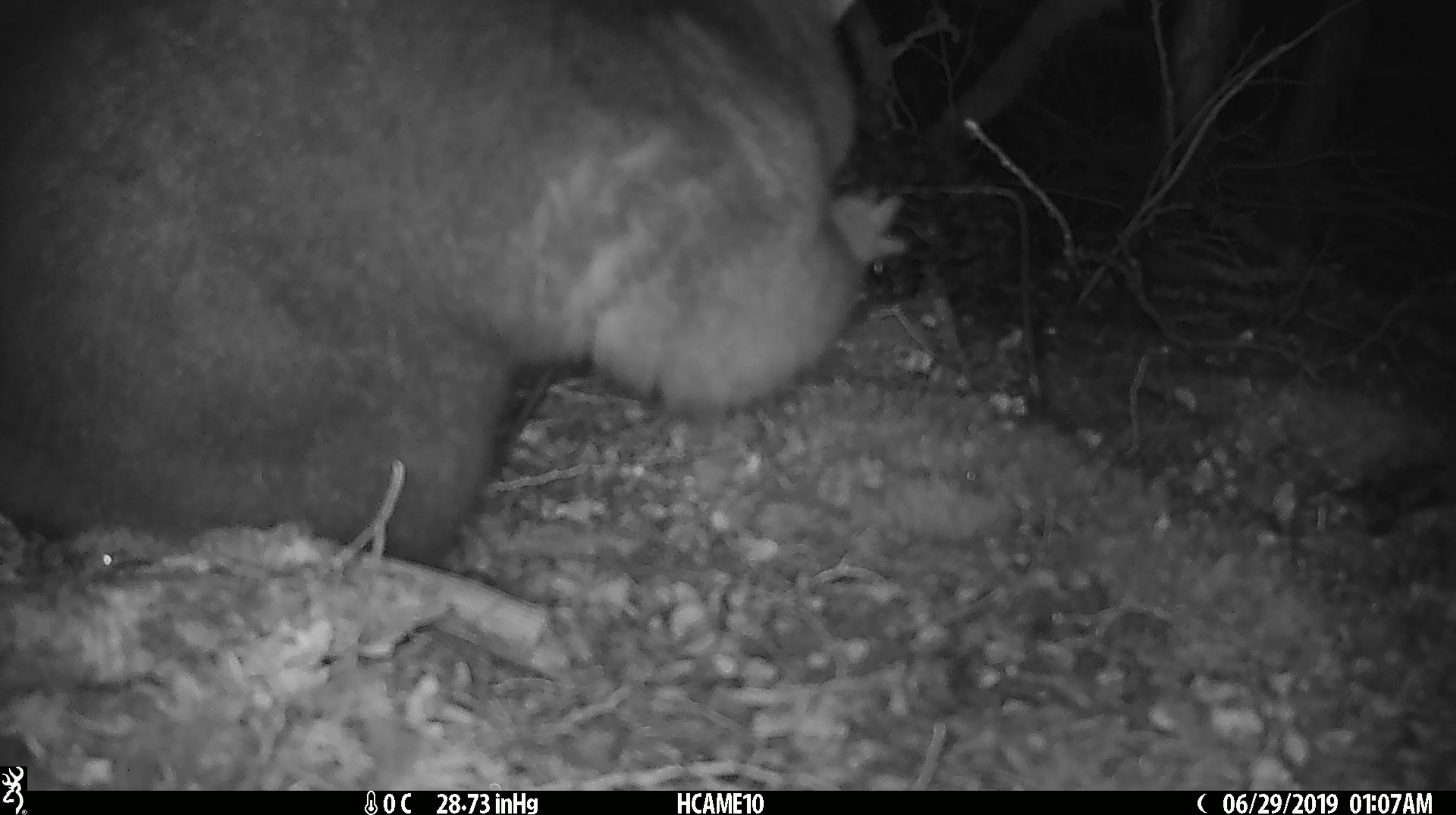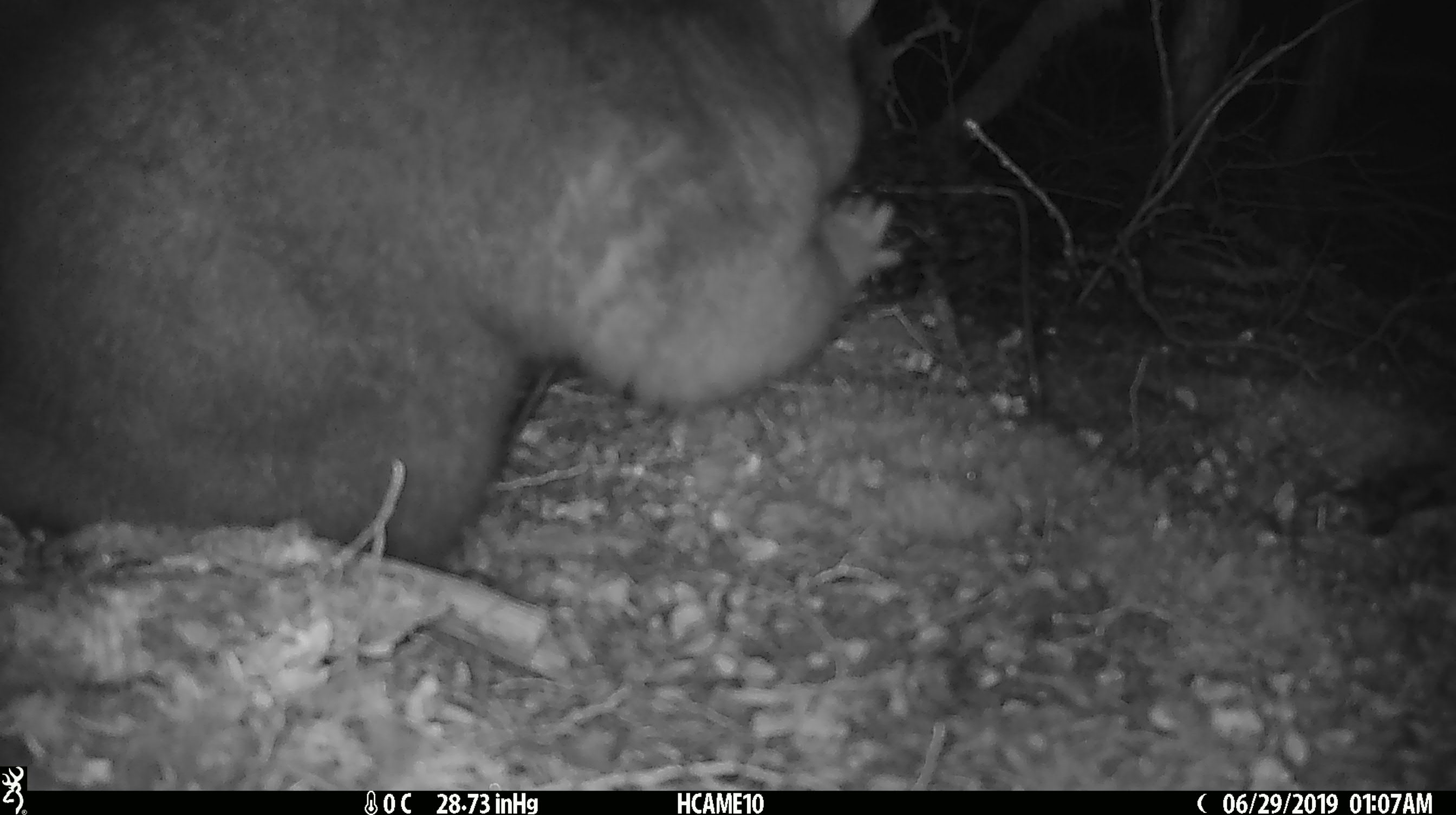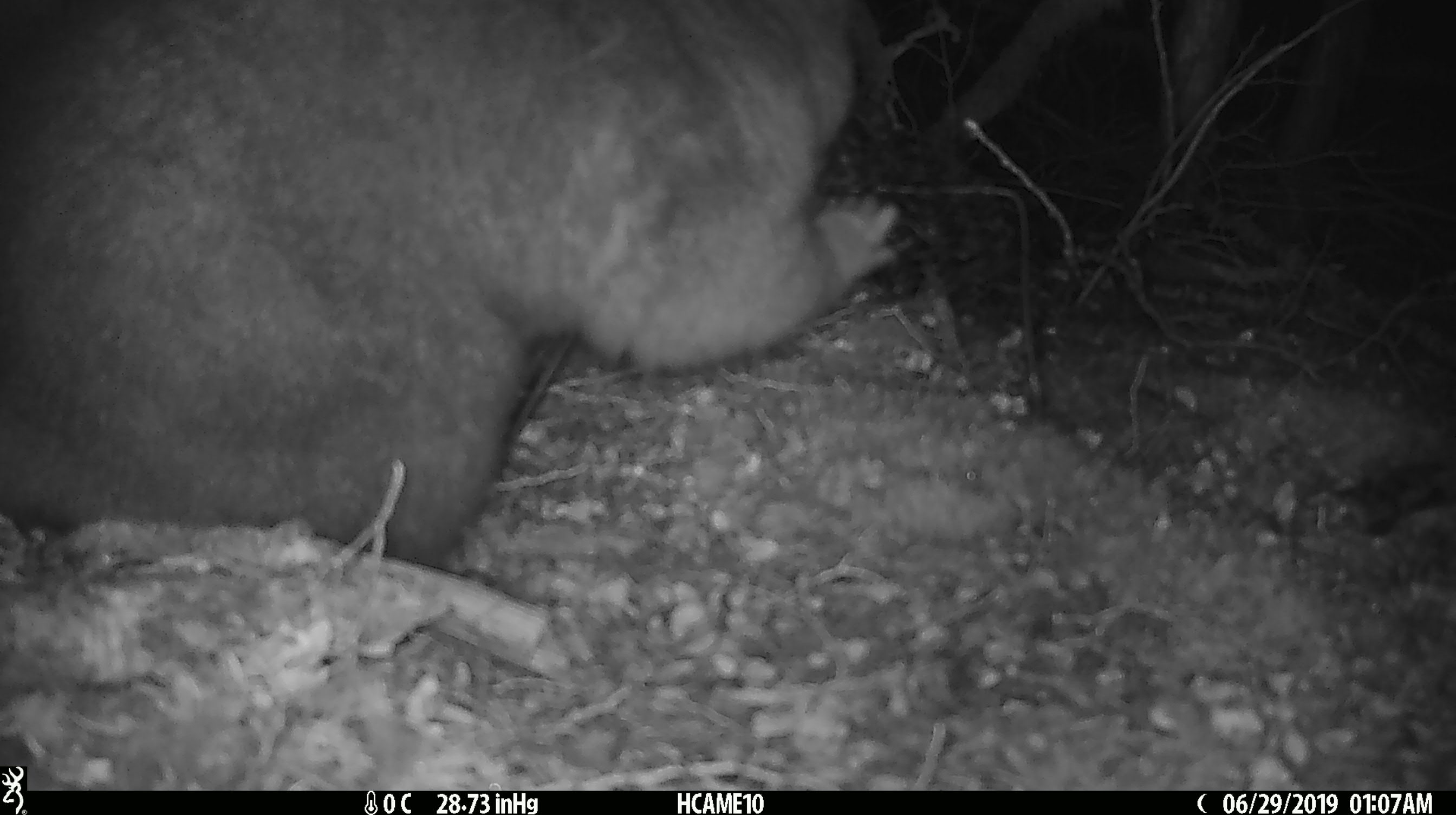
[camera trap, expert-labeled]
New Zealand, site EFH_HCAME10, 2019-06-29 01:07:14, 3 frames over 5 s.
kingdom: Animalia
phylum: Chordata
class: Mammalia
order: Diprotodontia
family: Phalangeridae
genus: Trichosurus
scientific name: Trichosurus vulpecula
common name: common brushtail possum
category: possum